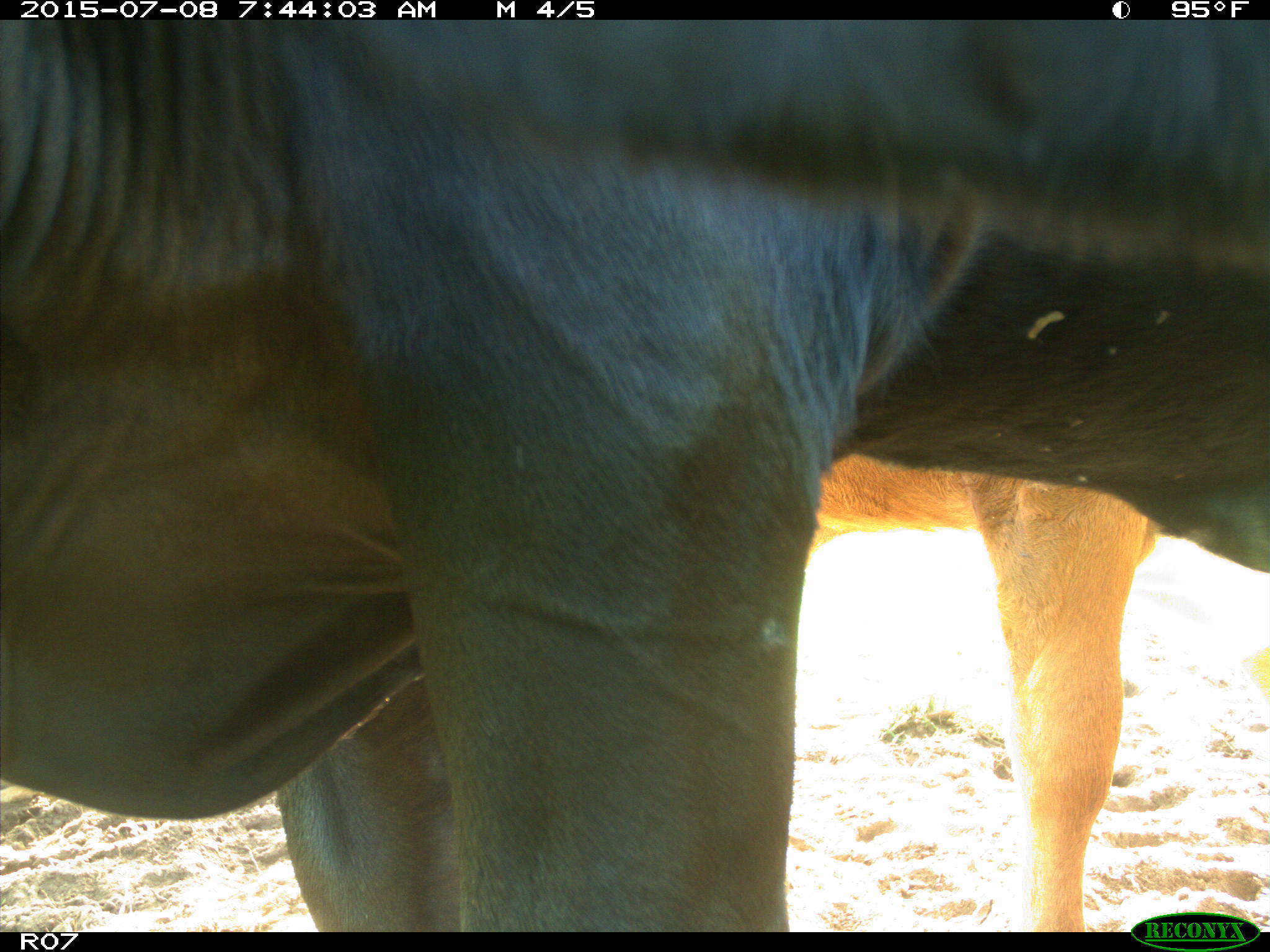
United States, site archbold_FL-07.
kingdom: Animalia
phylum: Chordata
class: Mammalia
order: Artiodactyla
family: Bovidae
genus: Bos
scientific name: Bos taurus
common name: domestic cow